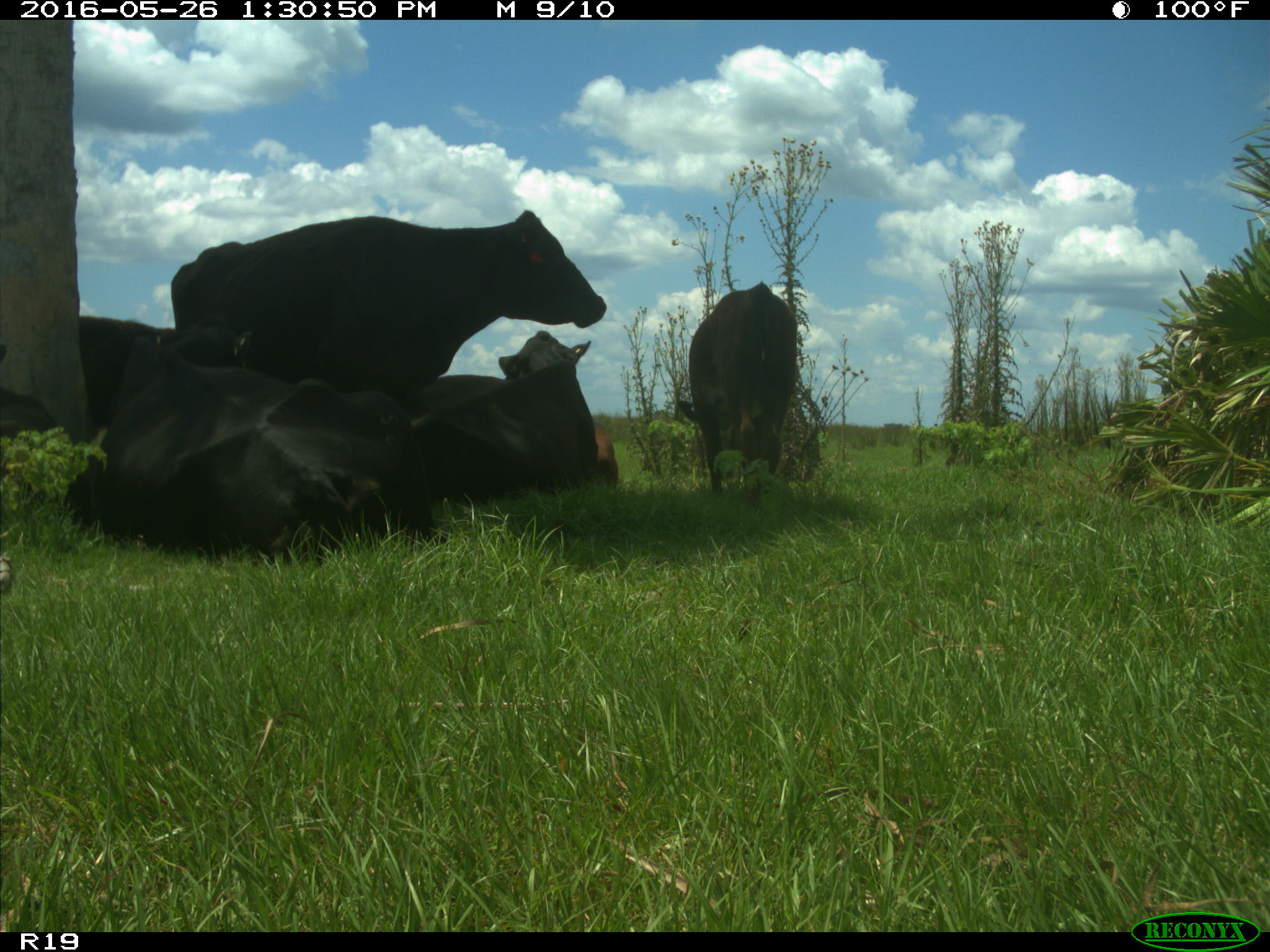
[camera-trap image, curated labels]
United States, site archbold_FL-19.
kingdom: Animalia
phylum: Chordata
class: Mammalia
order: Artiodactyla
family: Bovidae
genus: Bos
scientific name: Bos taurus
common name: domestic cow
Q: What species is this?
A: Bos taurus (domestic cow).